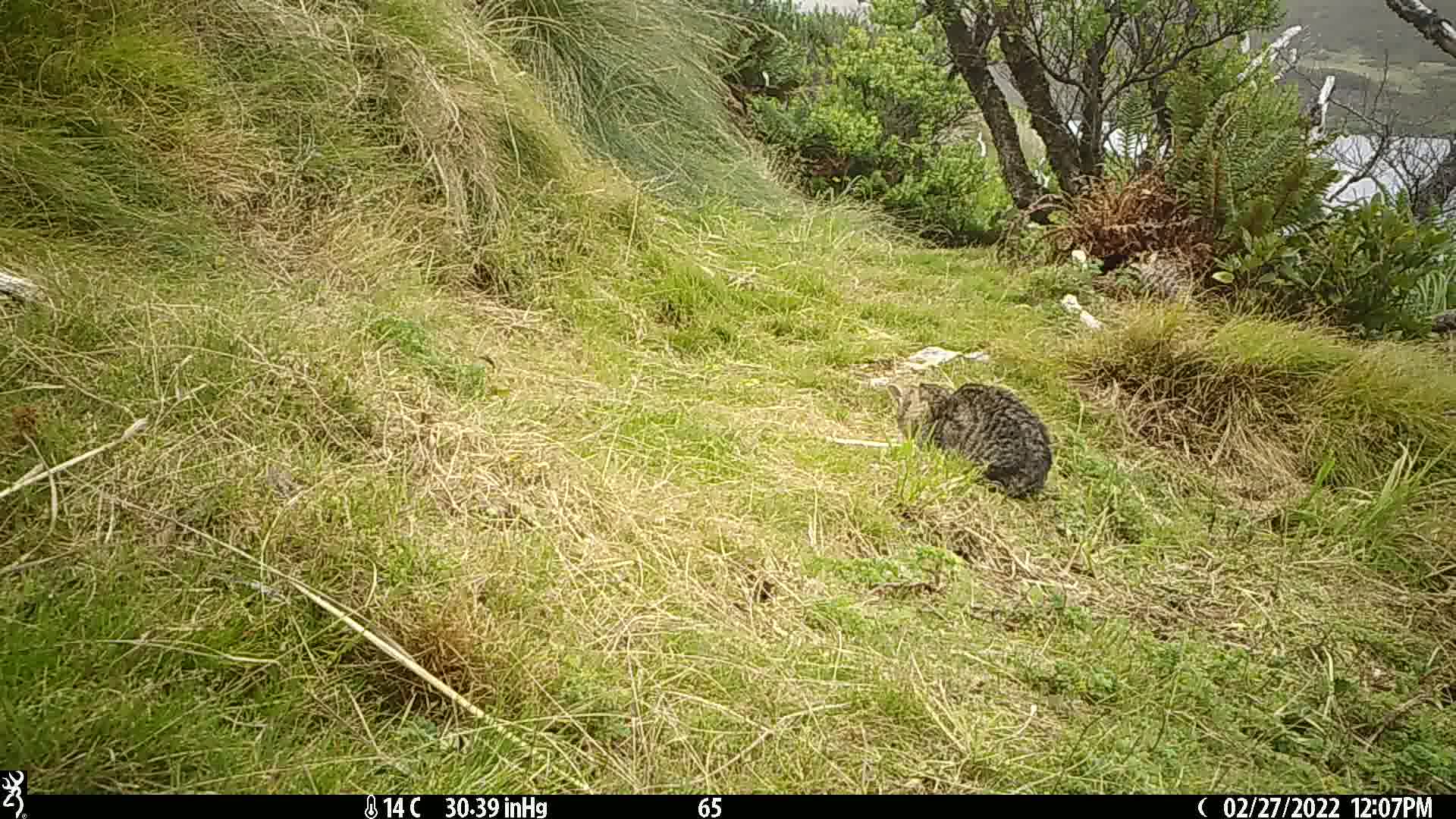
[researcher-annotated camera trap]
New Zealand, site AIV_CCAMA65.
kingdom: Animalia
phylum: Chordata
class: Mammalia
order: Carnivora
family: Felidae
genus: Felis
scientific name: Felis catus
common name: domestic cat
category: cat